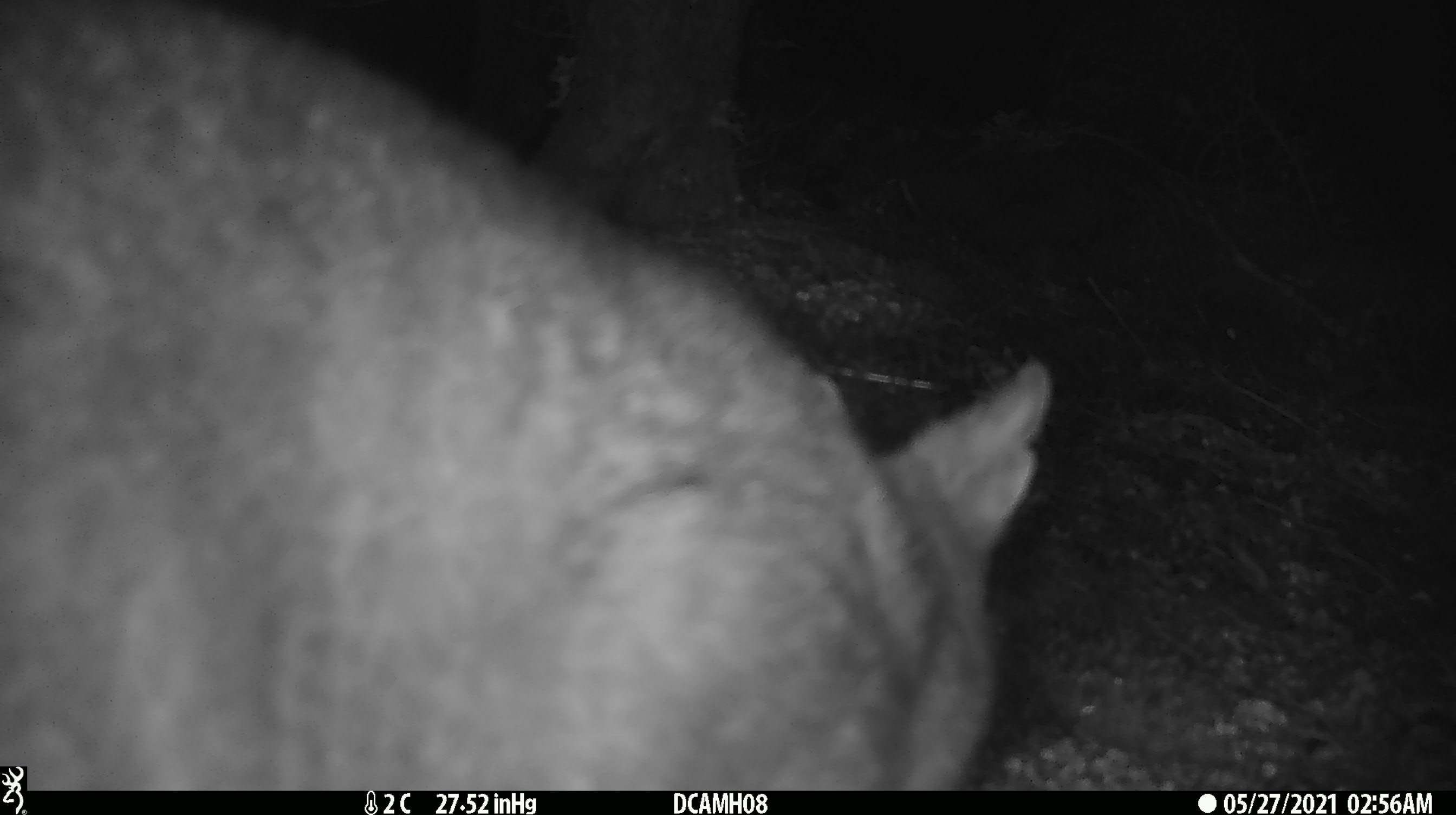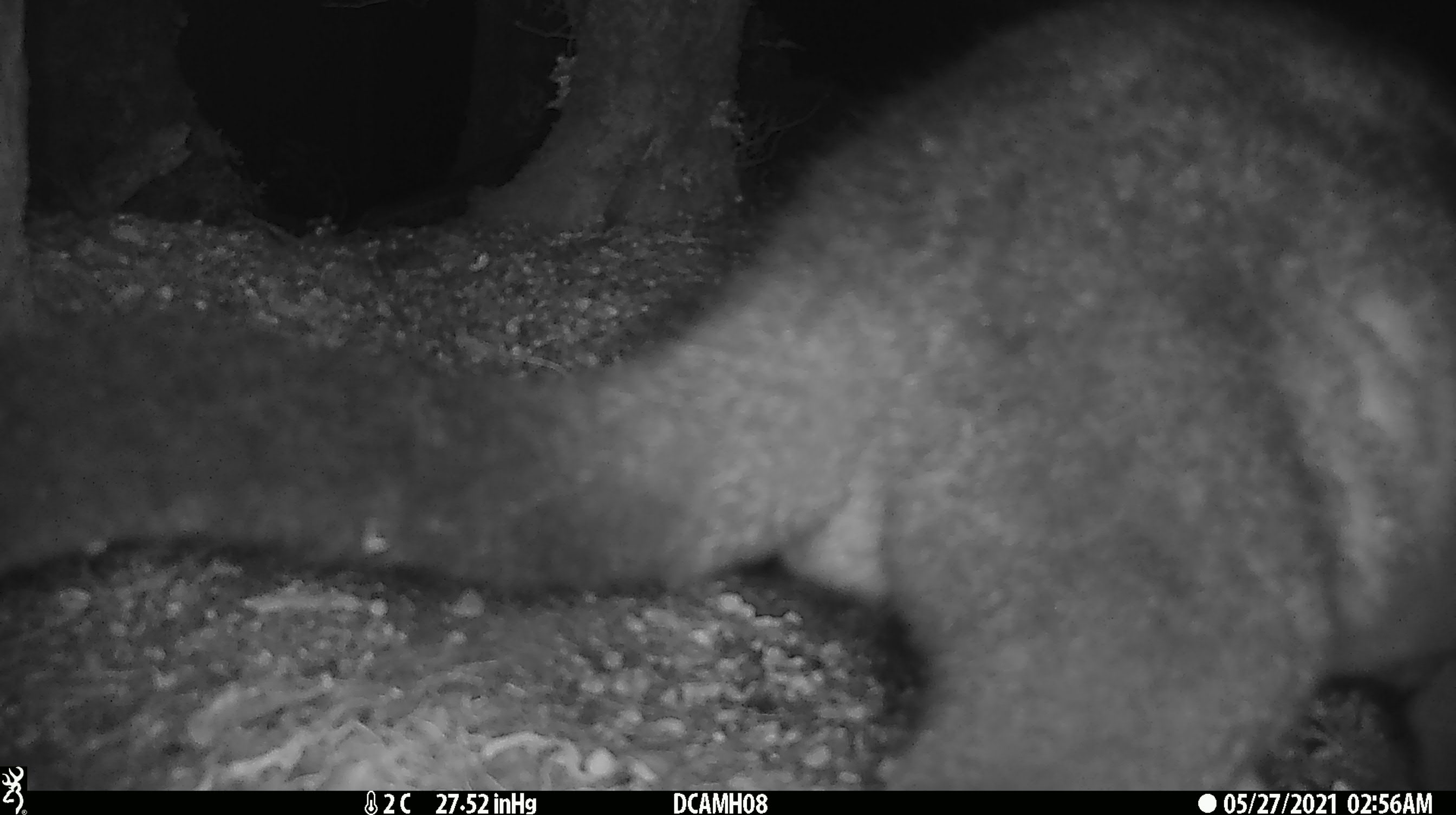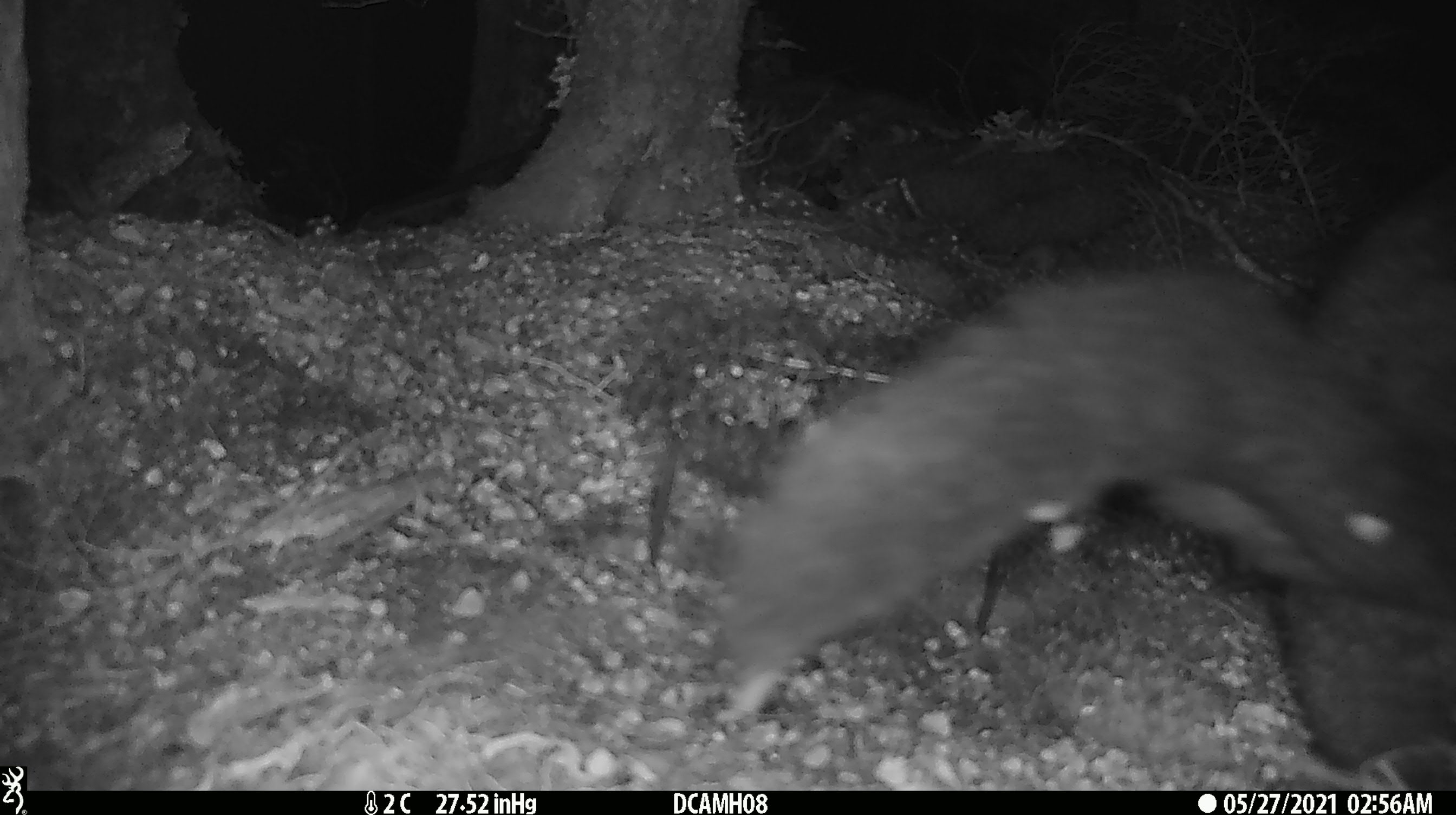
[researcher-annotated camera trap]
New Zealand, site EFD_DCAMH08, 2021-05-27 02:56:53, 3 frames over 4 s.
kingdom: Animalia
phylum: Chordata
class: Mammalia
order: Diprotodontia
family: Phalangeridae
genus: Trichosurus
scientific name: Trichosurus vulpecula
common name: common brushtail possum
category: possum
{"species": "possum (common brushtail possum) (Trichosurus vulpecula)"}